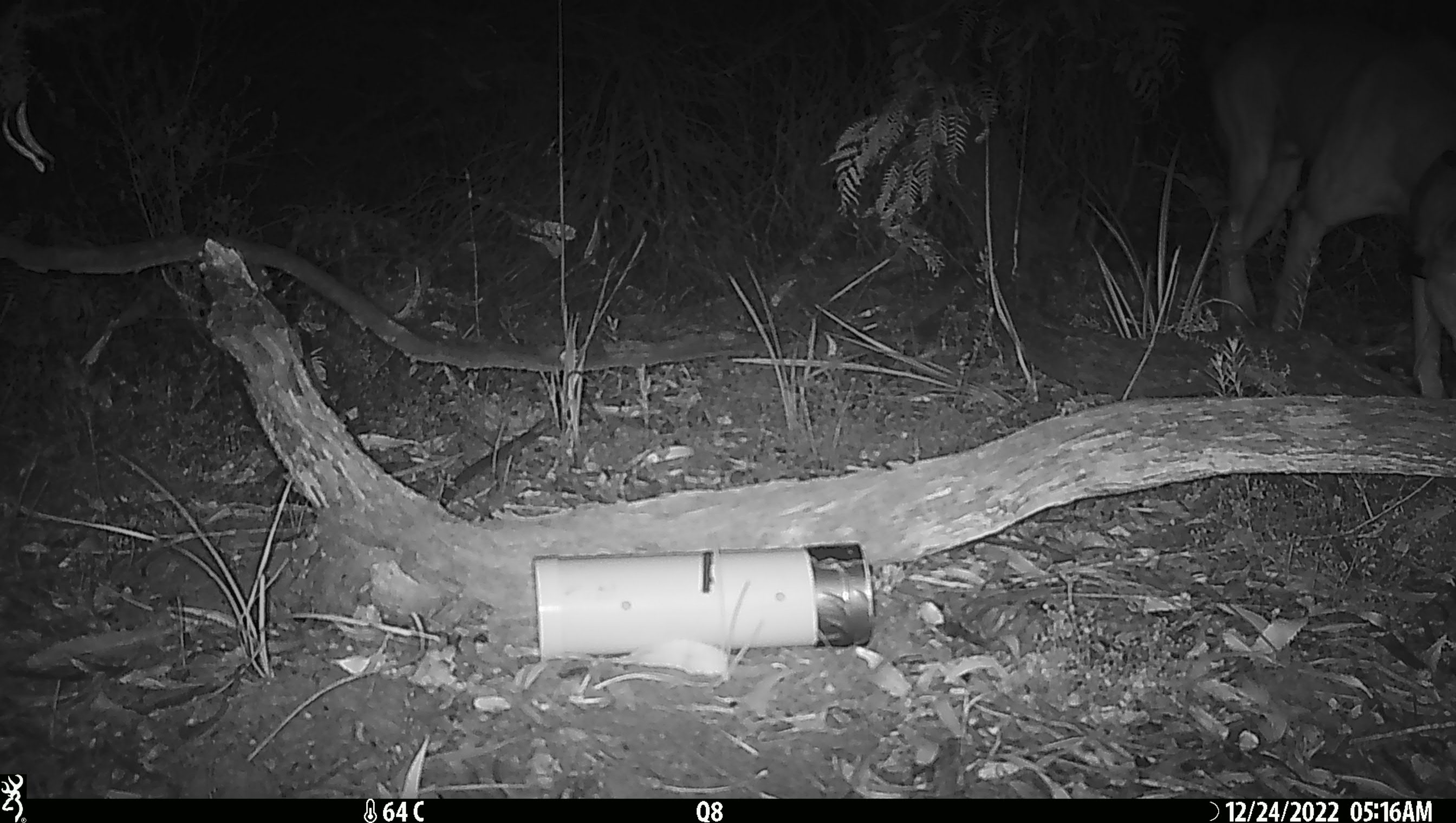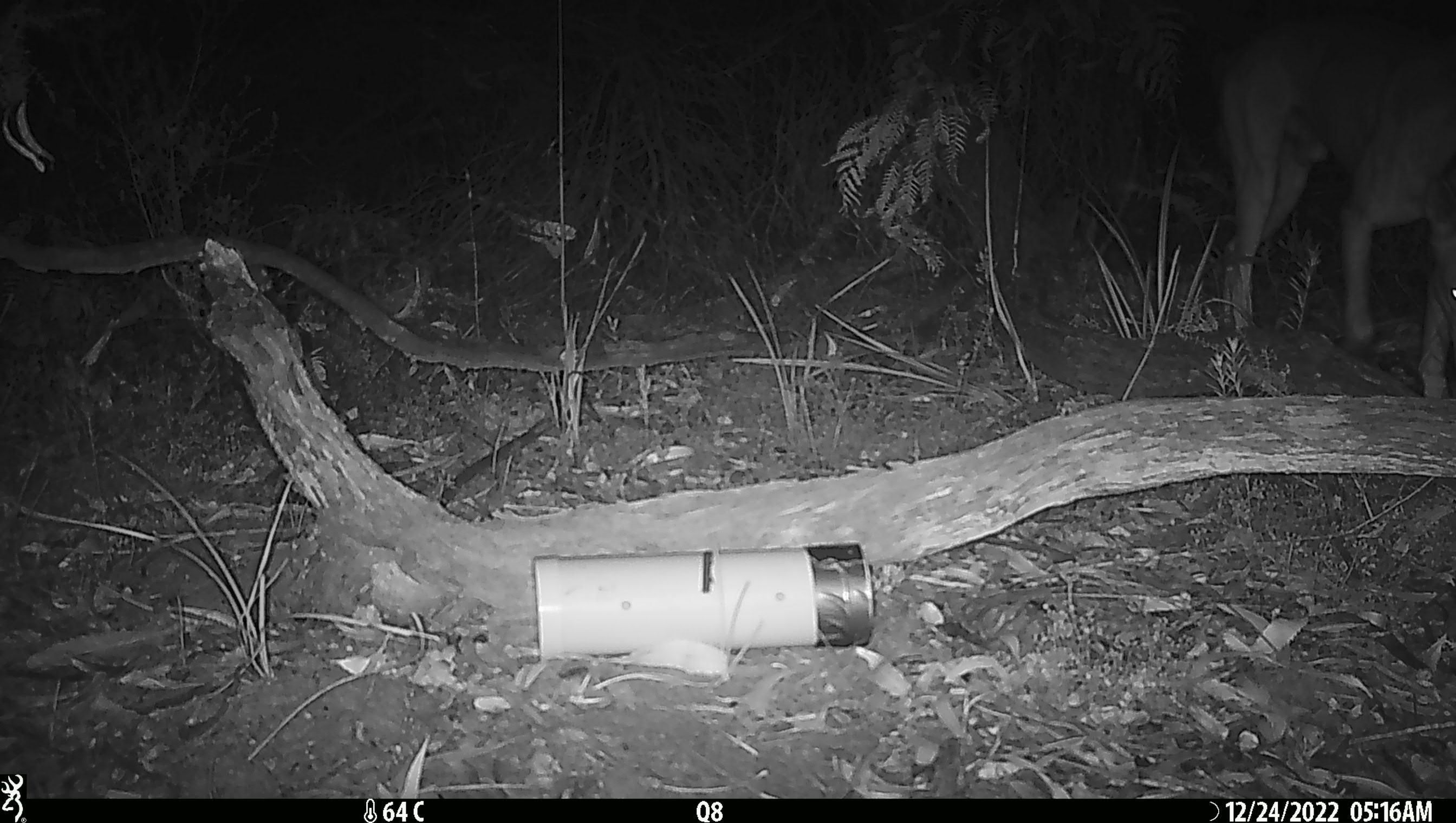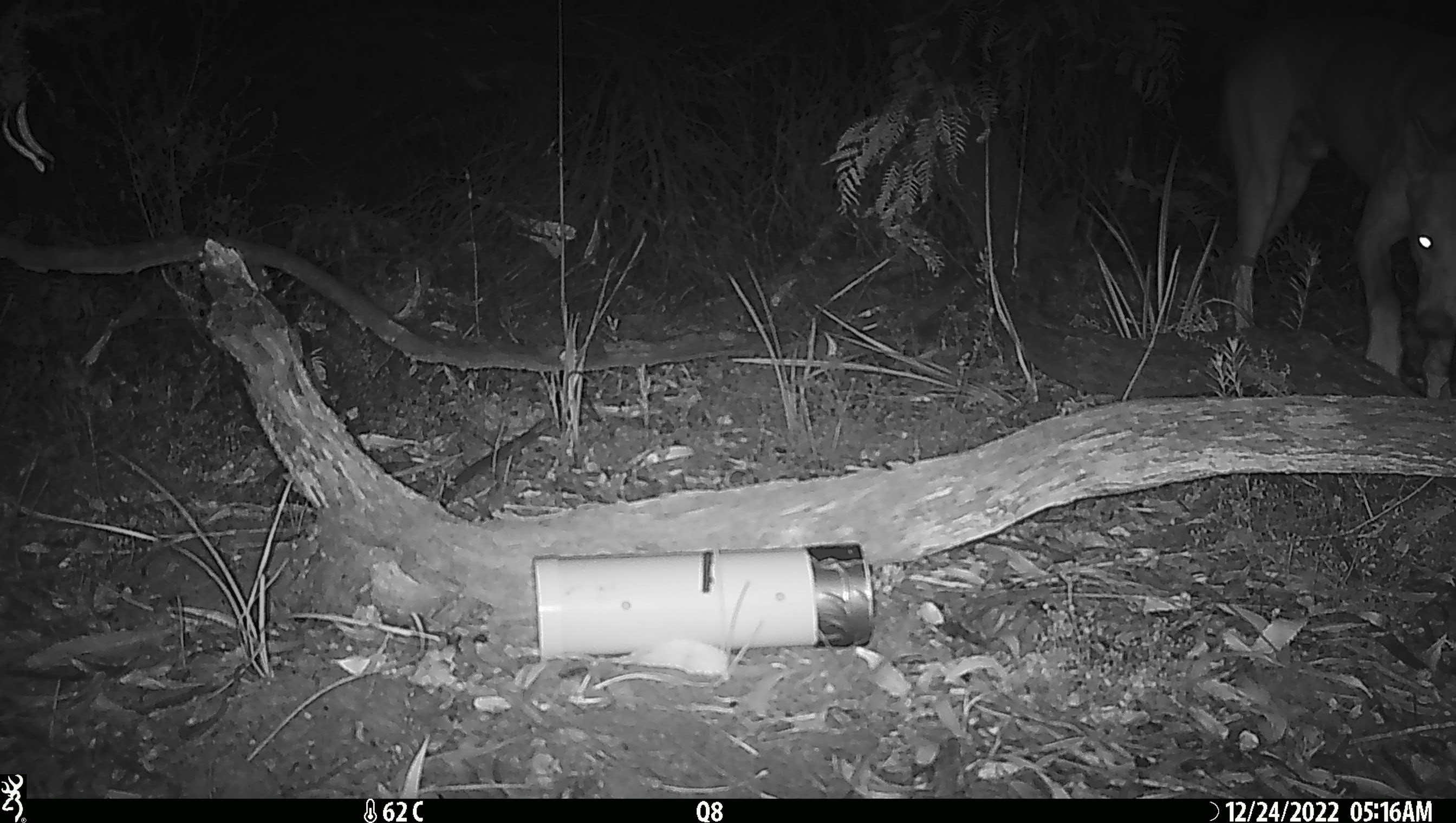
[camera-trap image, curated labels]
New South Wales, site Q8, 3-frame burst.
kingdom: Animalia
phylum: Chordata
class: Mammalia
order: Carnivora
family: Canidae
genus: Canis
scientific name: Canis familiaris dingo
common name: dingo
Dingo (Canis familiaris dingo).